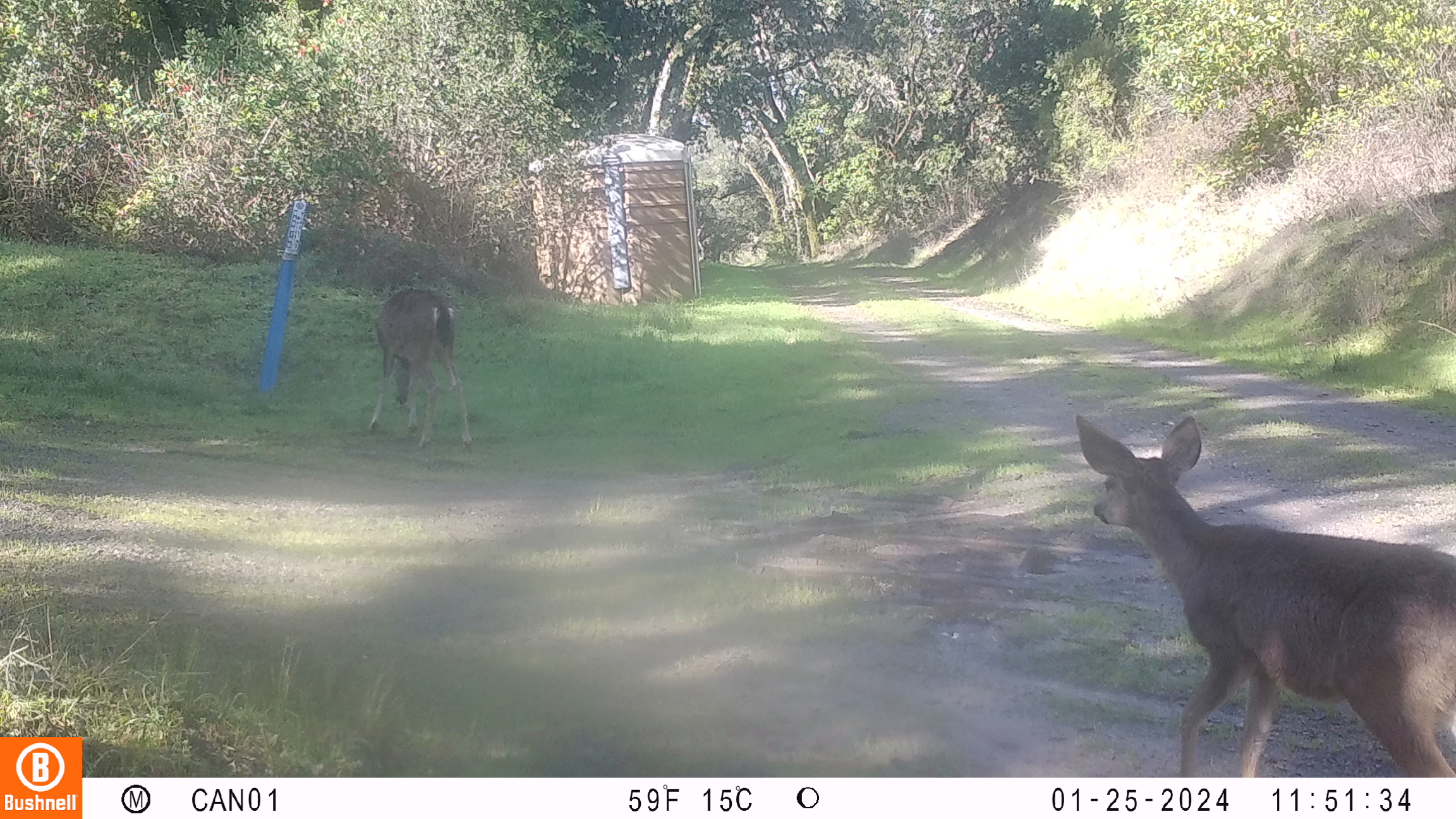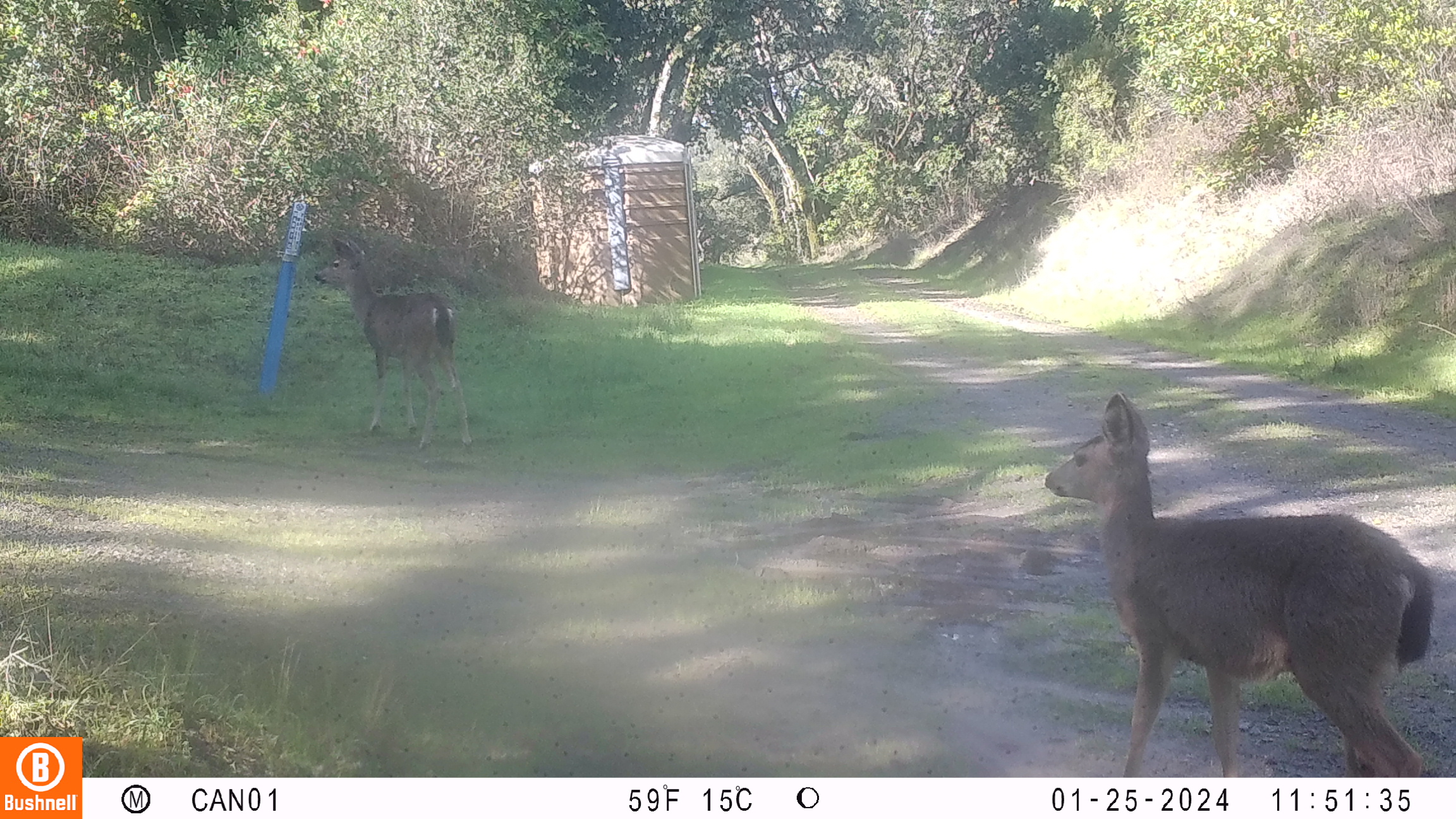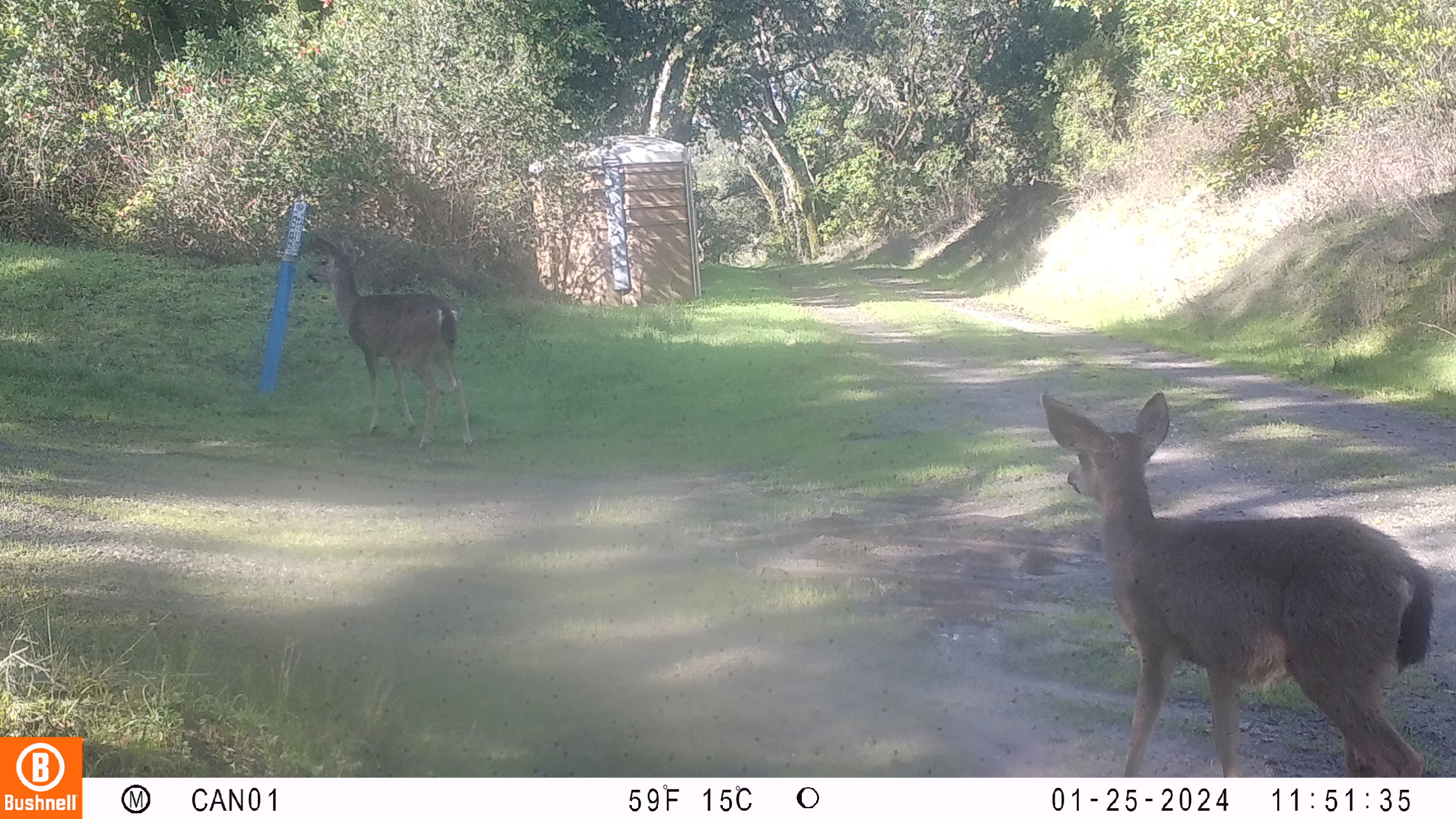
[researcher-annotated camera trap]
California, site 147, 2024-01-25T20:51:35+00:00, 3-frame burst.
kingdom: Animalia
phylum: Chordata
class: Mammalia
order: Artiodactyla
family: Cervidae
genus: Odocoileus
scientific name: Odocoileus hemionus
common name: mule deer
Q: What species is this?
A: Mule deer (Odocoileus hemionus).